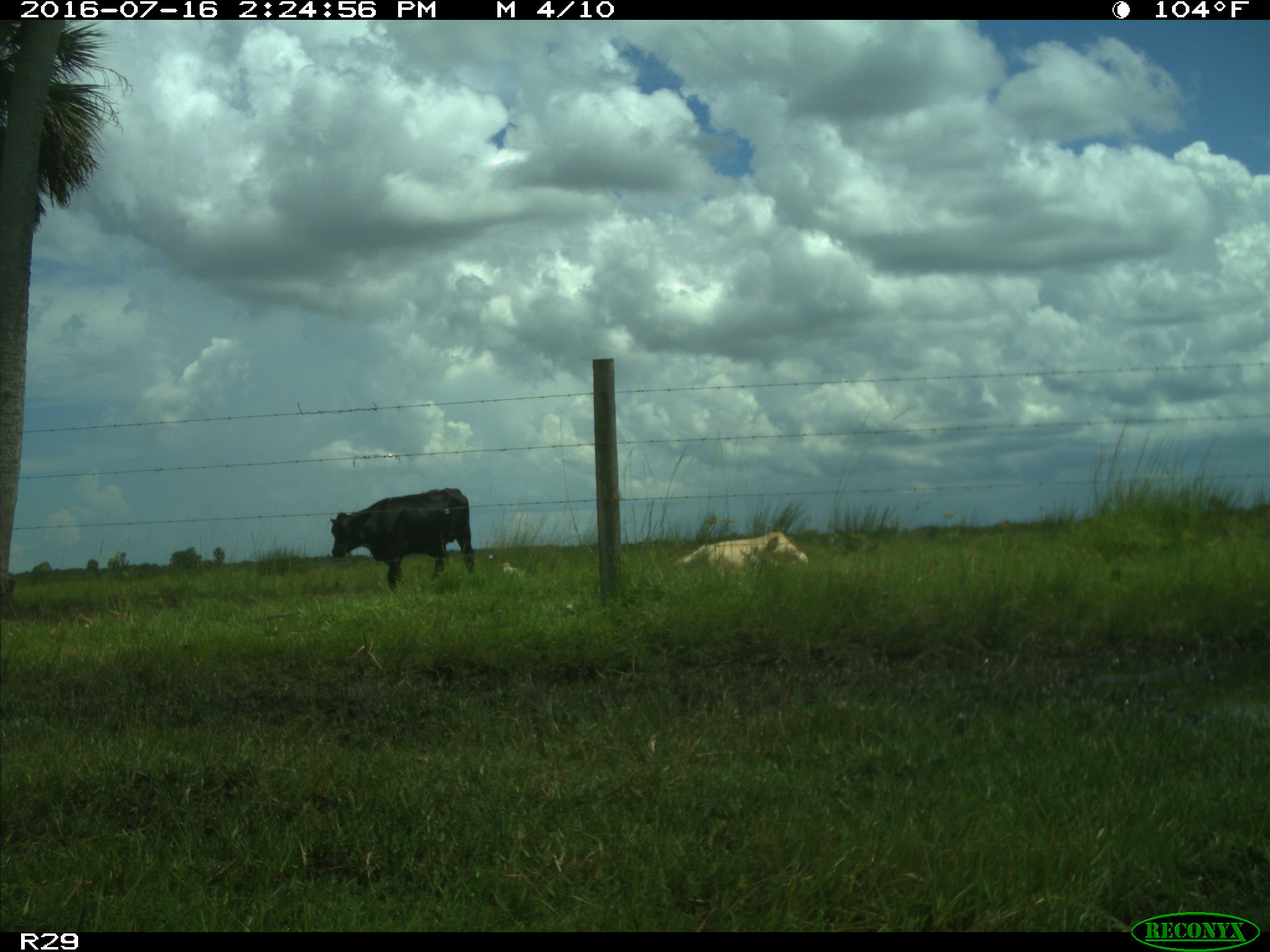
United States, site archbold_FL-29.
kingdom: Animalia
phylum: Chordata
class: Mammalia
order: Artiodactyla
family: Bovidae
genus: Bos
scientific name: Bos taurus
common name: domestic cow